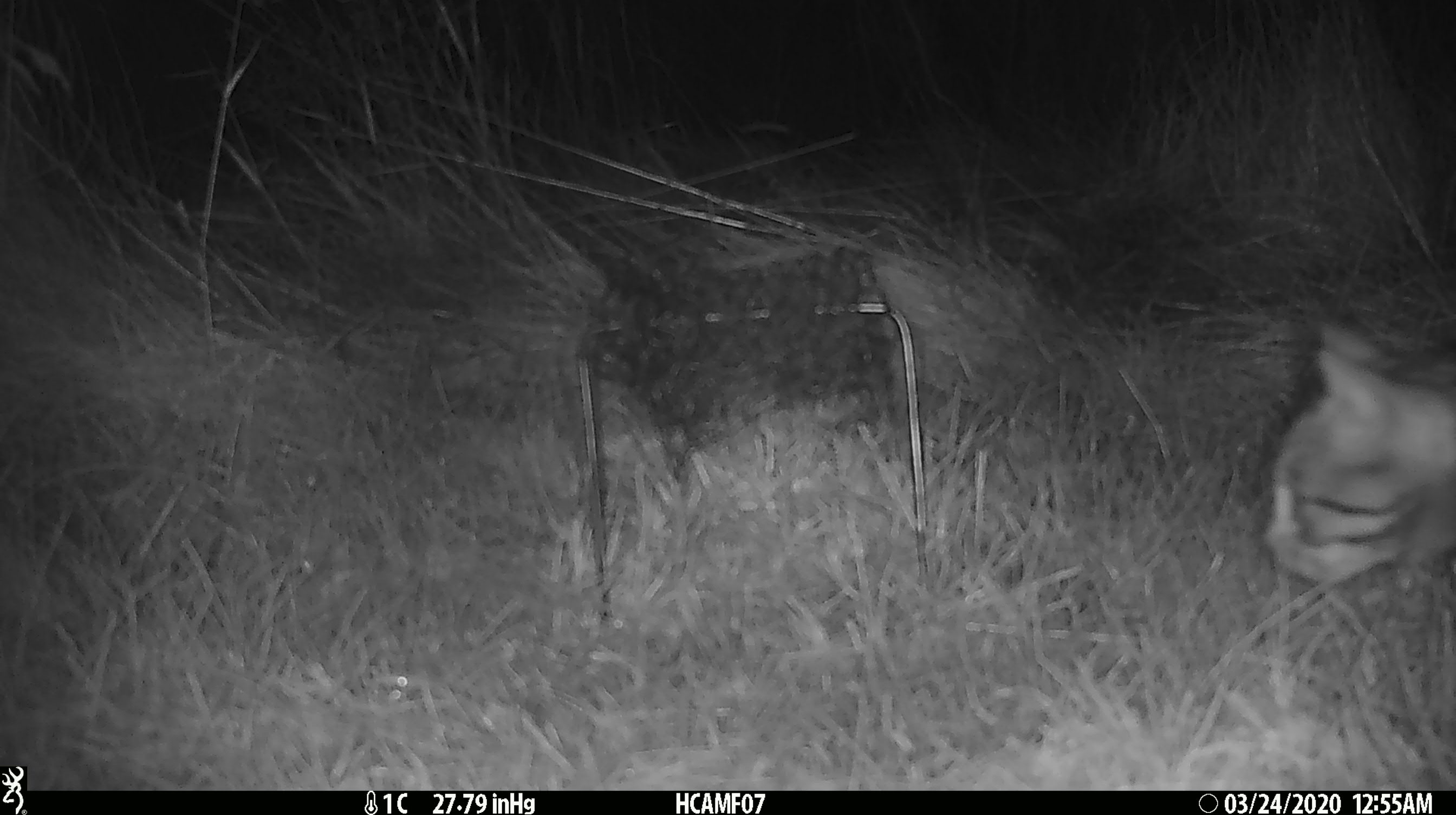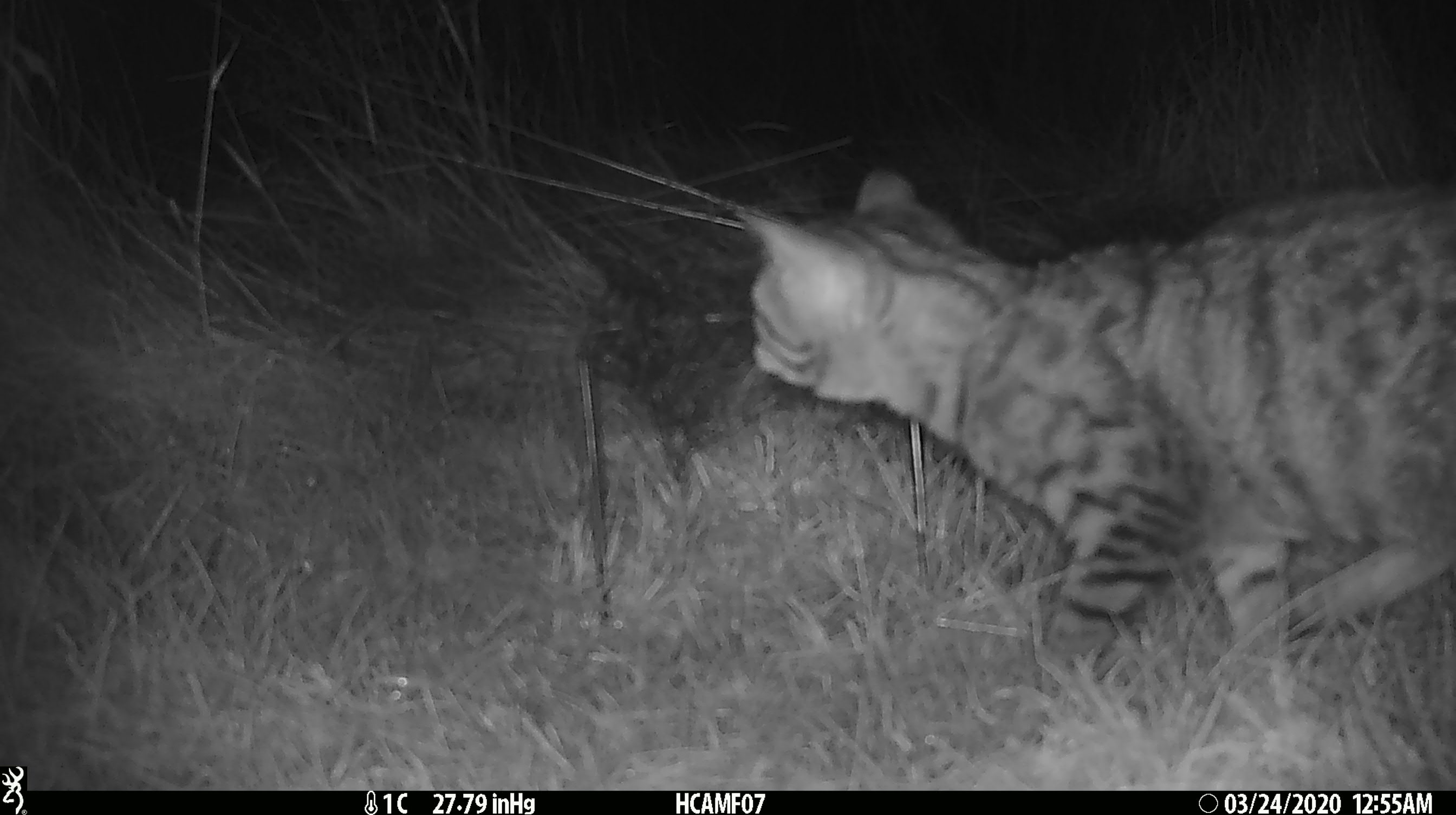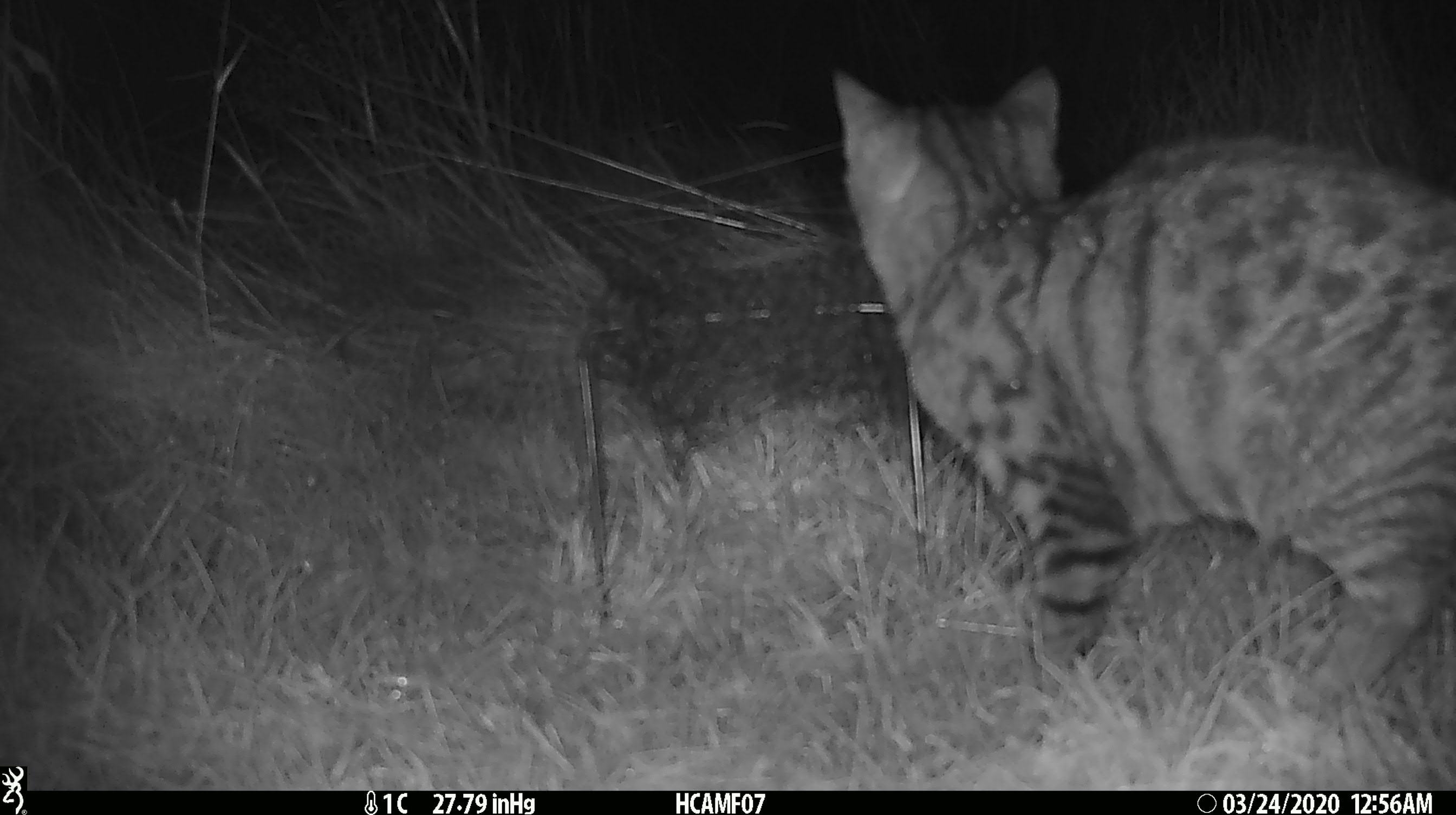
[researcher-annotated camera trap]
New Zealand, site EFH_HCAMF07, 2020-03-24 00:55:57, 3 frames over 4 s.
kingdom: Animalia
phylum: Chordata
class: Mammalia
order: Carnivora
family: Felidae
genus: Felis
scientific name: Felis catus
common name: domestic cat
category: cat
Cat (domestic cat) (Felis catus).